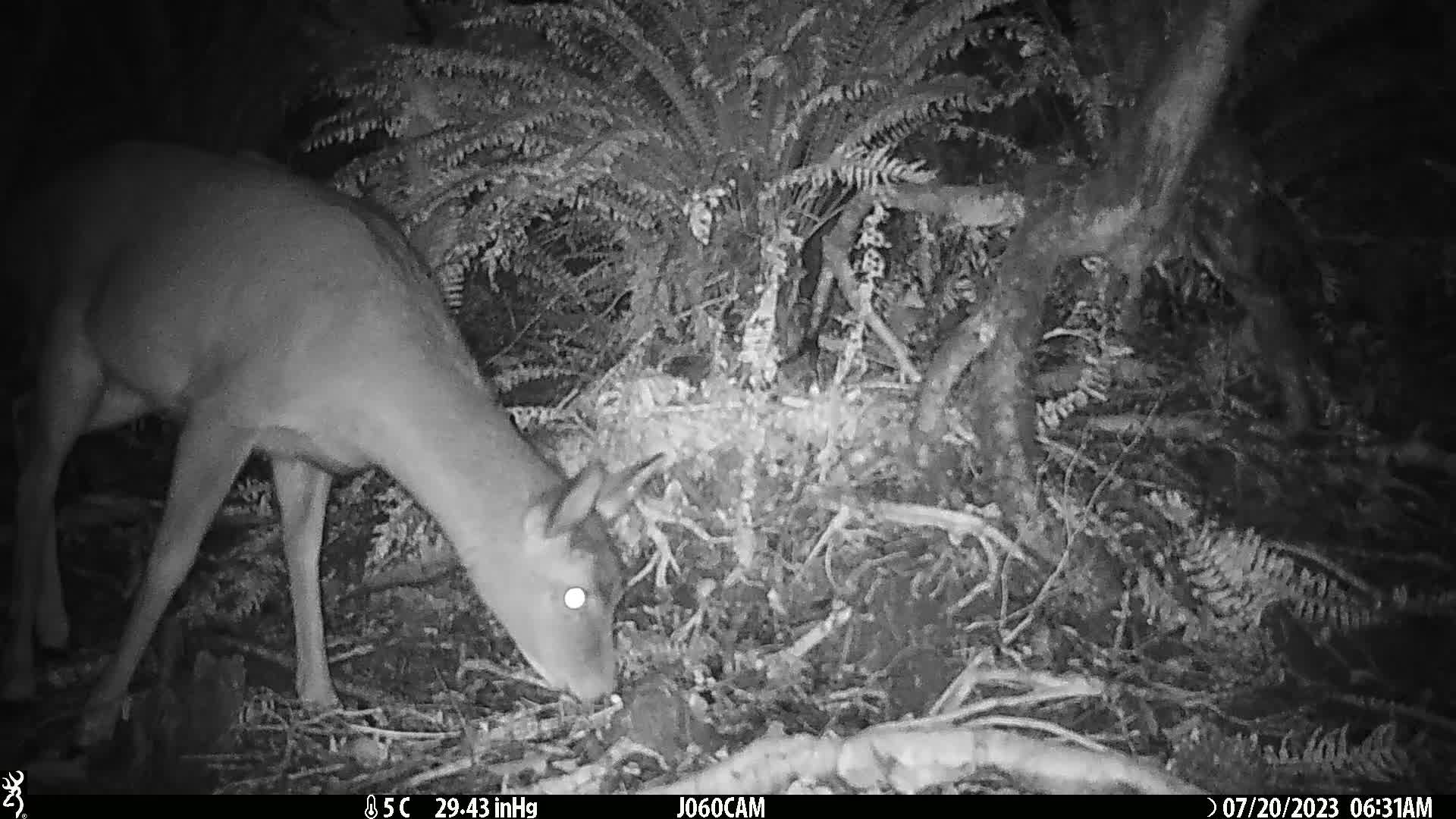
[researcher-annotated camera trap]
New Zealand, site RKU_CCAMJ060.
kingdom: Animalia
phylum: Chordata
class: Mammalia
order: Artiodactyla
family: Cervidae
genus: Odocoileus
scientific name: Odocoileus virginianus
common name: white-tailed deer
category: white tailed deer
White tailed deer (white-tailed deer) (Odocoileus virginianus).